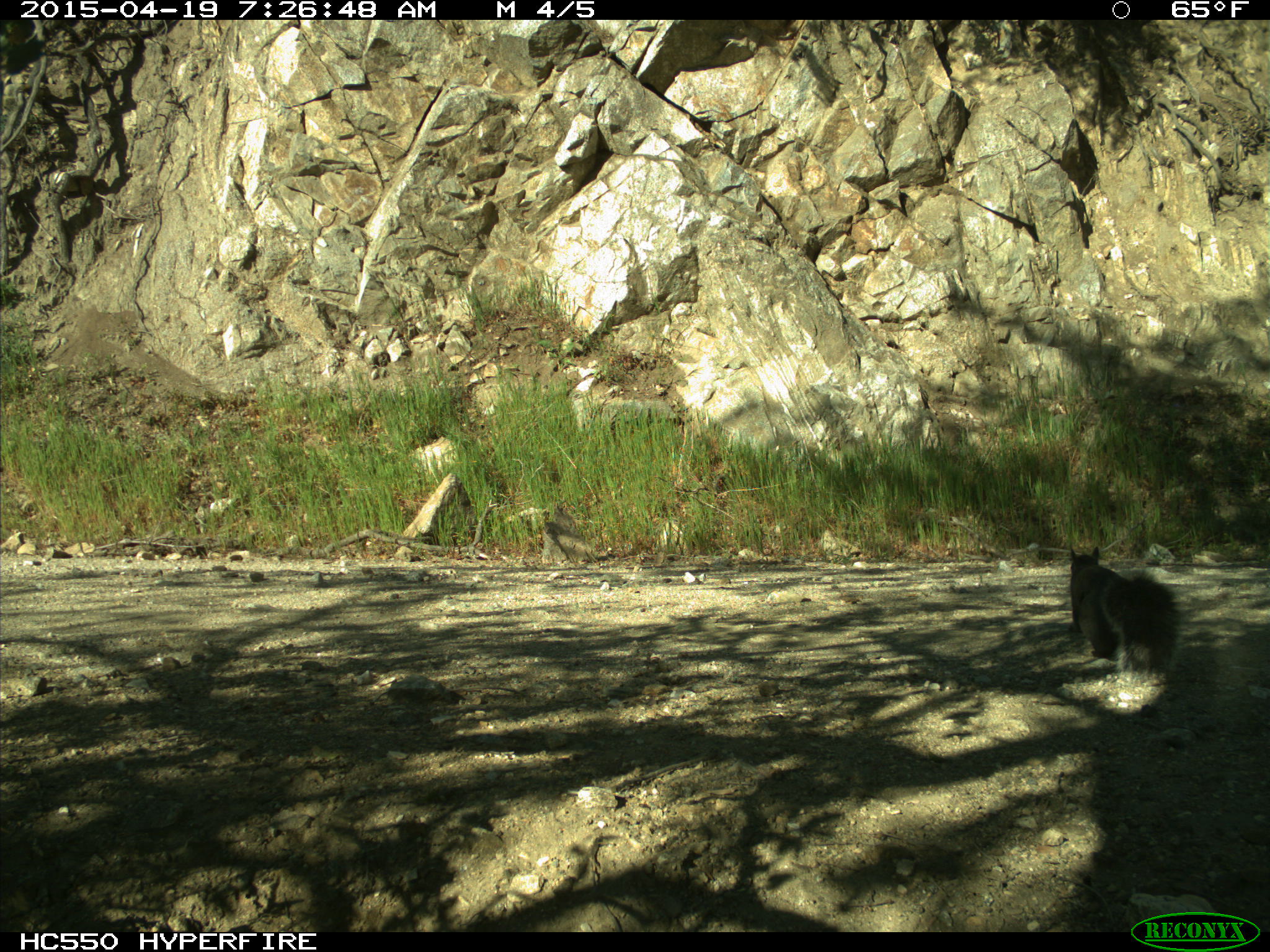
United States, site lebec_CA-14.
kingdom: Animalia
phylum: Chordata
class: Mammalia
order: Rodentia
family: Sciuridae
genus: Sciurus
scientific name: Sciurus carolinensis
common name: eastern gray squirrel